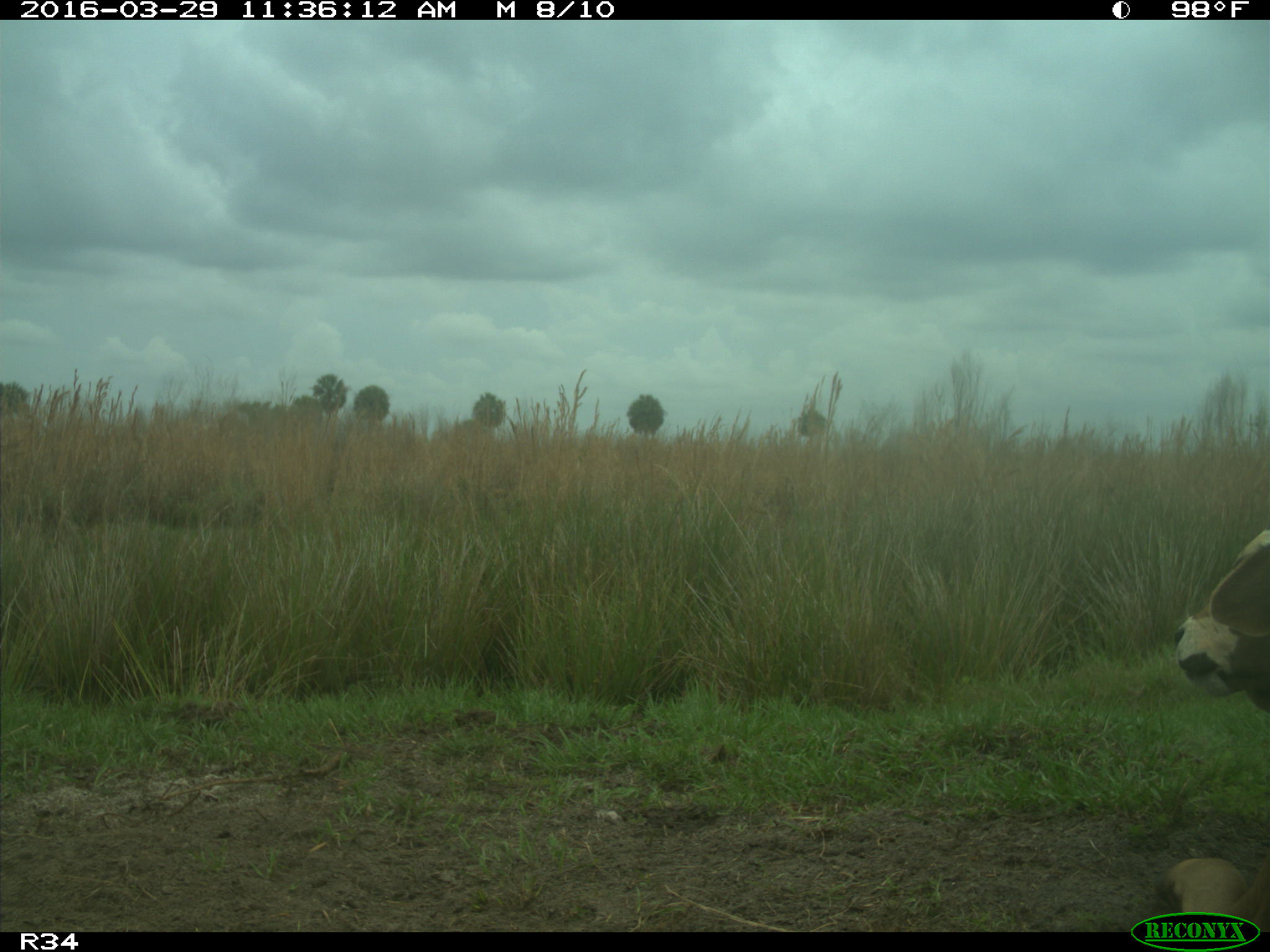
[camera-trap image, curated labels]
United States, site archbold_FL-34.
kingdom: Animalia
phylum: Chordata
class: Mammalia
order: Artiodactyla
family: Bovidae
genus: Bos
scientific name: Bos taurus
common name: domestic cow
Bos taurus (domestic cow).